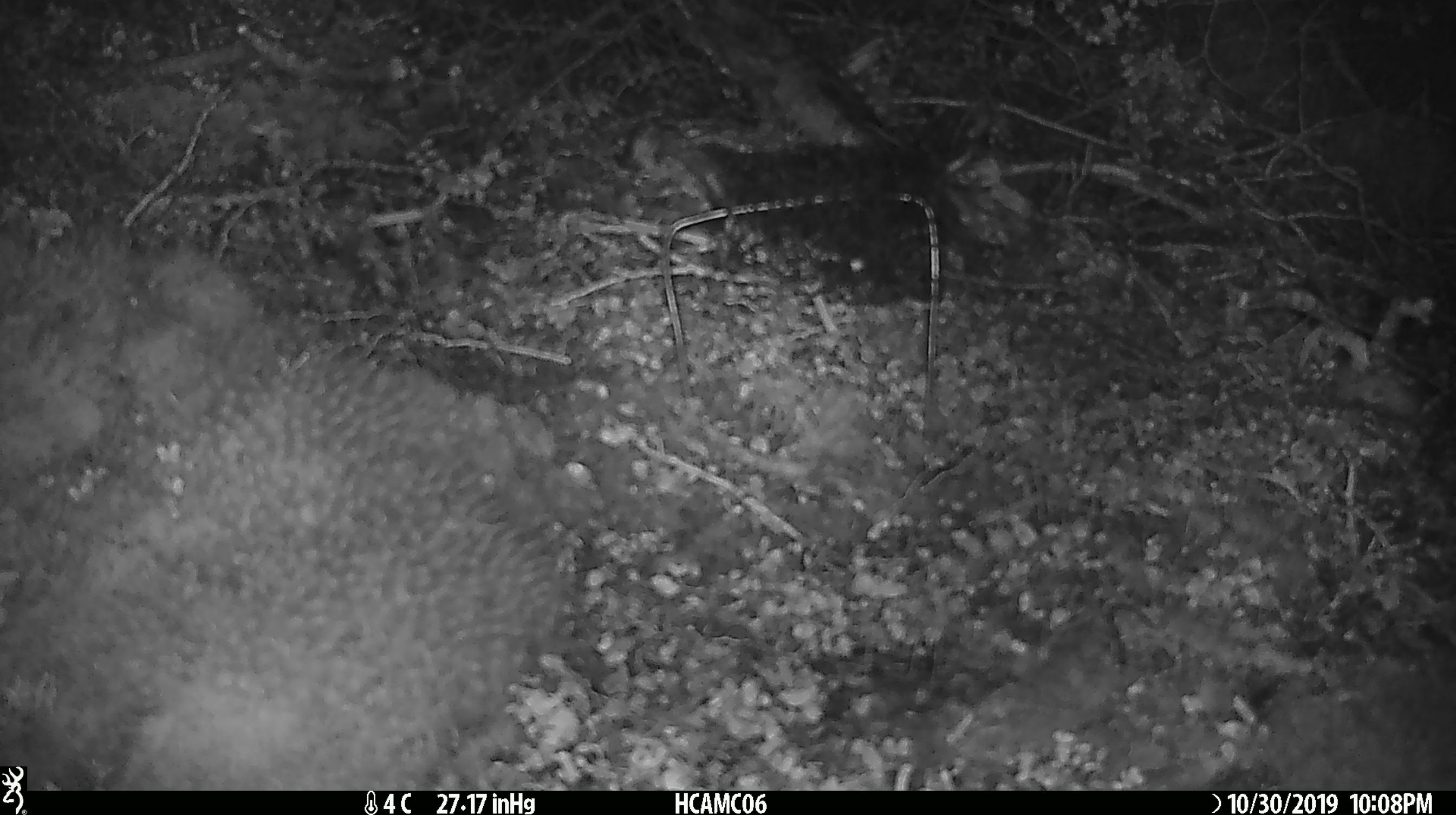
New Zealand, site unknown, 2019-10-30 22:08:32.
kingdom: Animalia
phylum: Chordata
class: Mammalia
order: Rodentia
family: Muridae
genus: Mus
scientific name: Mus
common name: mouse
Mouse (Mus).